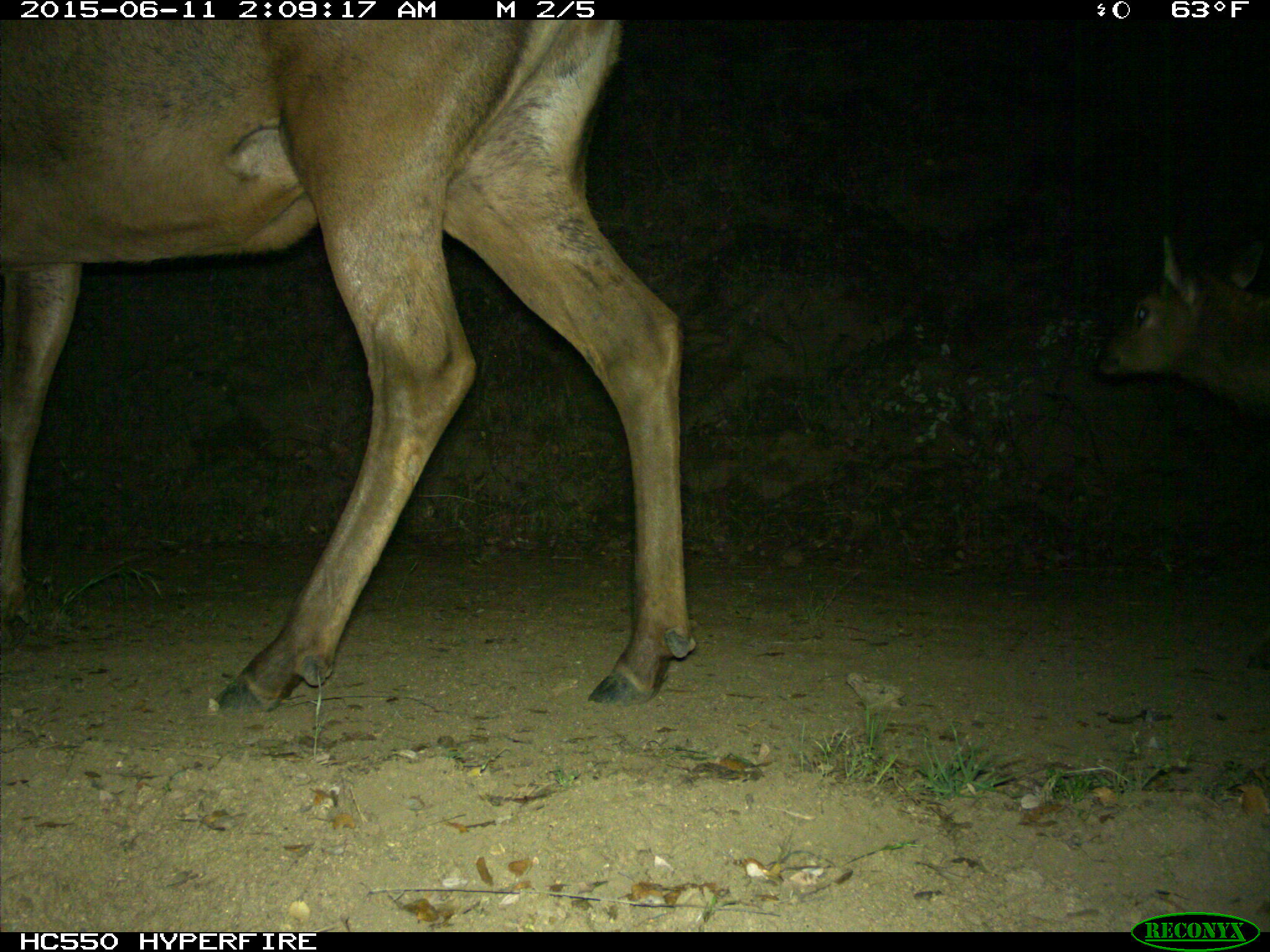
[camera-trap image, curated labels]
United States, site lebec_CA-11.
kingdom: Animalia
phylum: Chordata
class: Mammalia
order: Artiodactyla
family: Cervidae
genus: Cervus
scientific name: Cervus canadensis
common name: elk